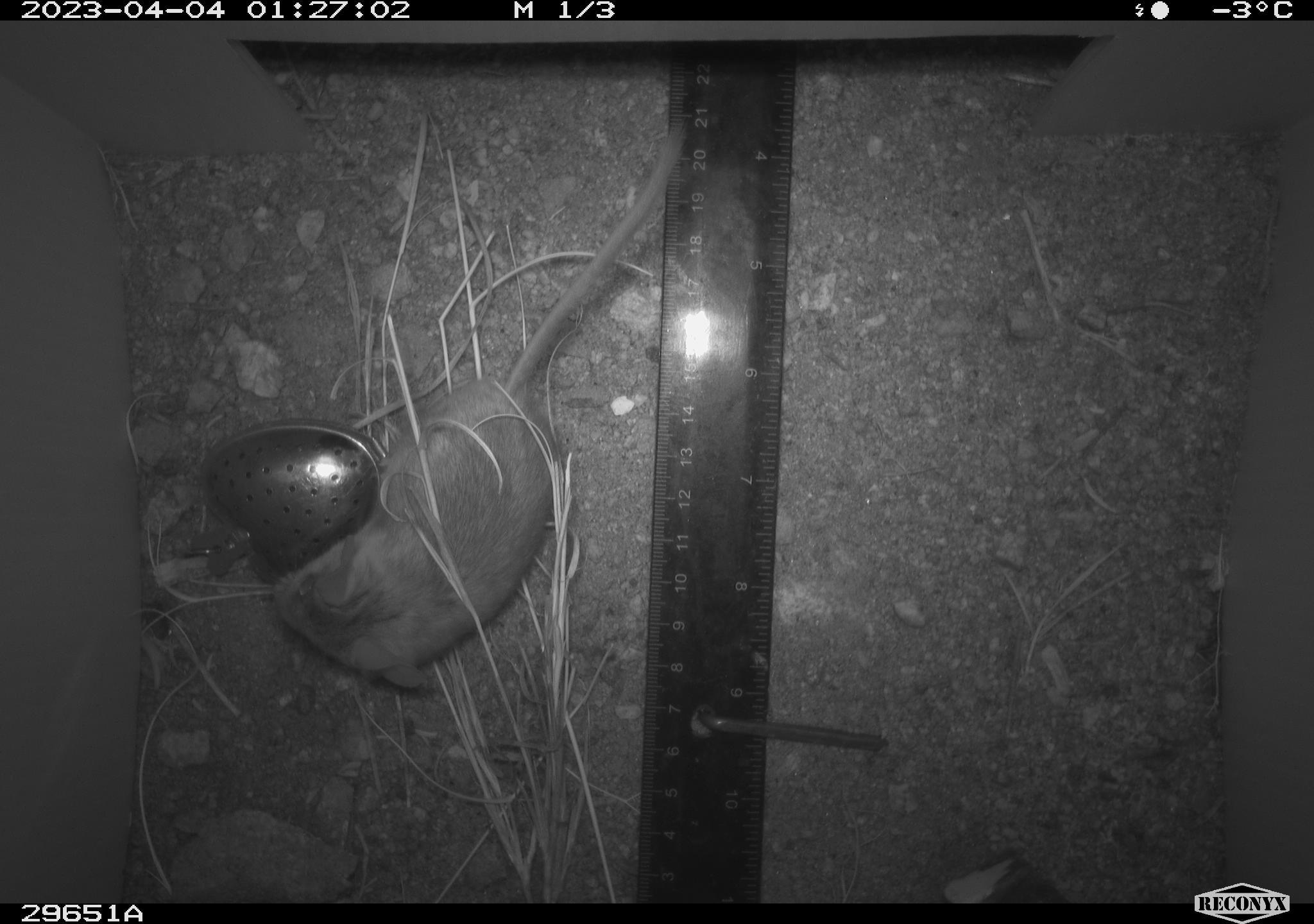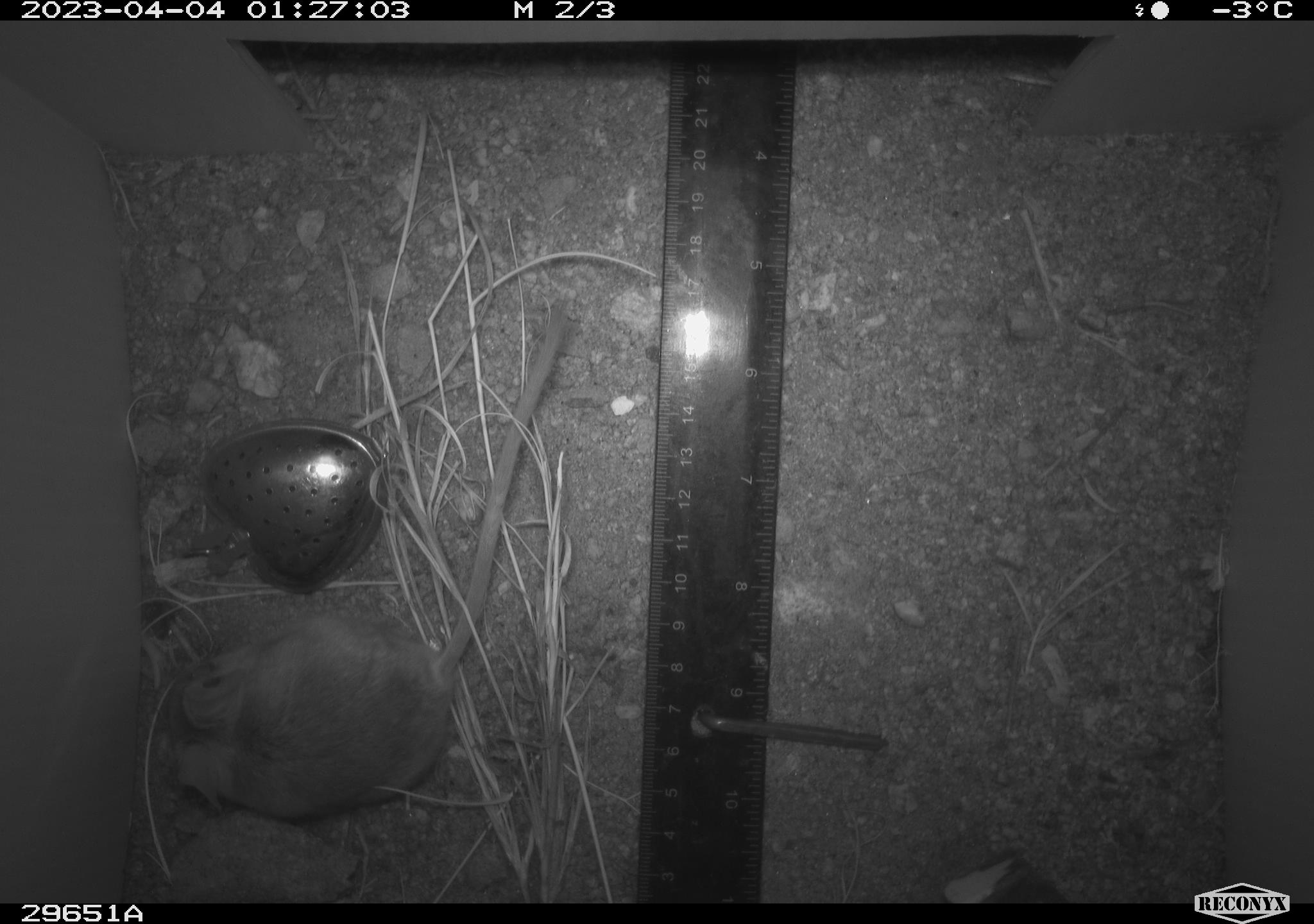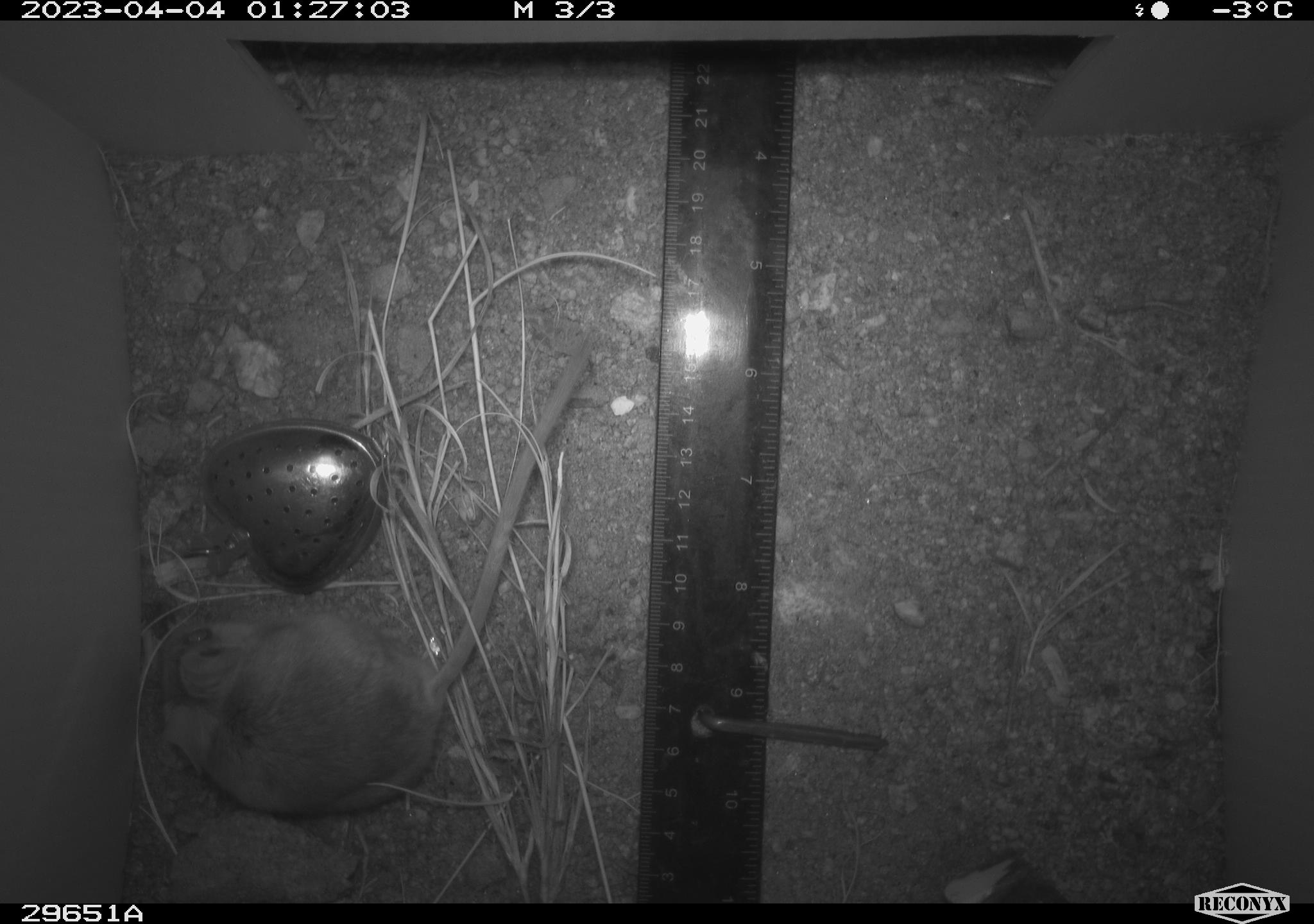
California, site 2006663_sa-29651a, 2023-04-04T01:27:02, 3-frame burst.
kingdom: Animalia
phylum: Chordata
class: Mammalia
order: Rodentia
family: Cricetidae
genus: Peromyscus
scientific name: Peromyscus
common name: deer mice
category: peromyscus species